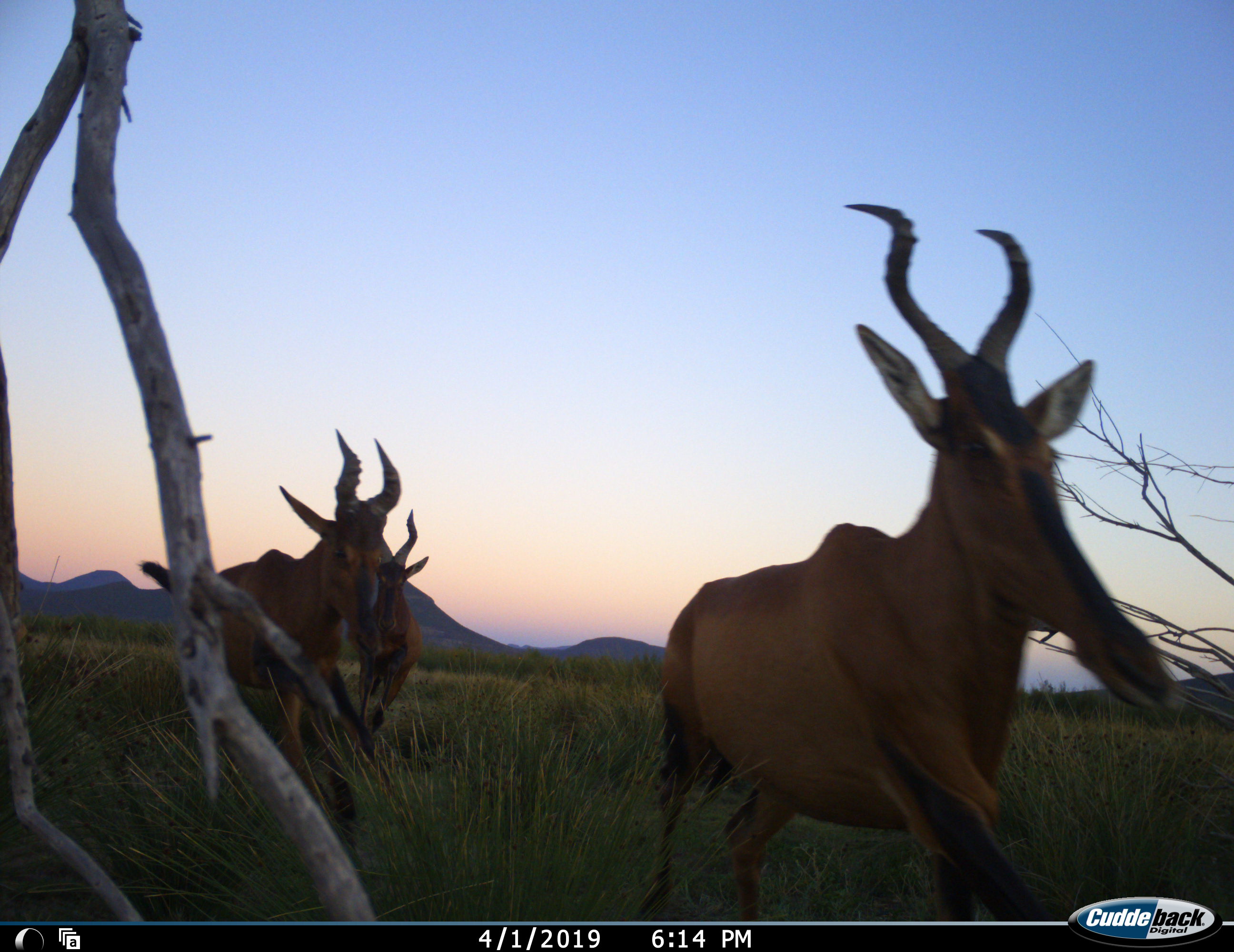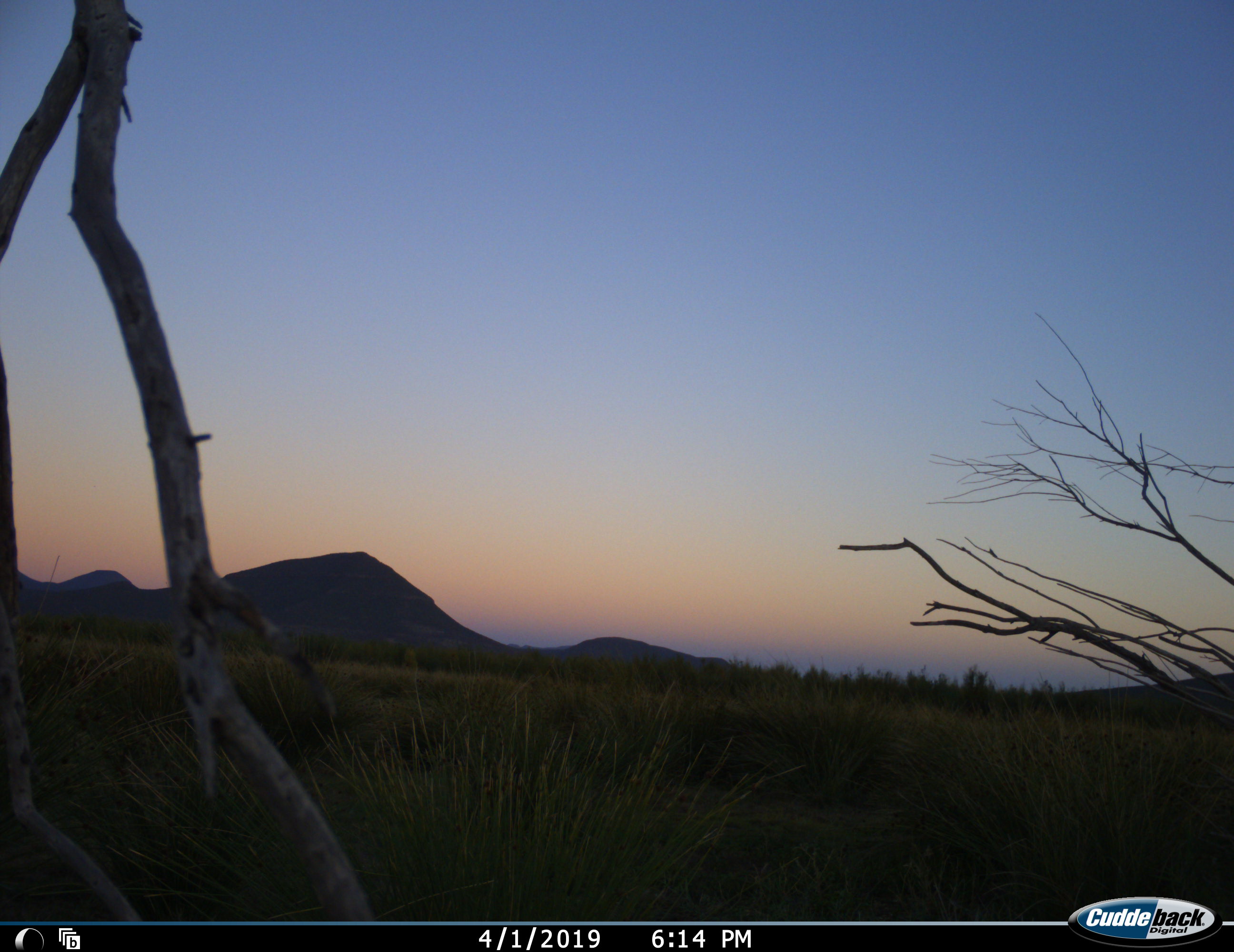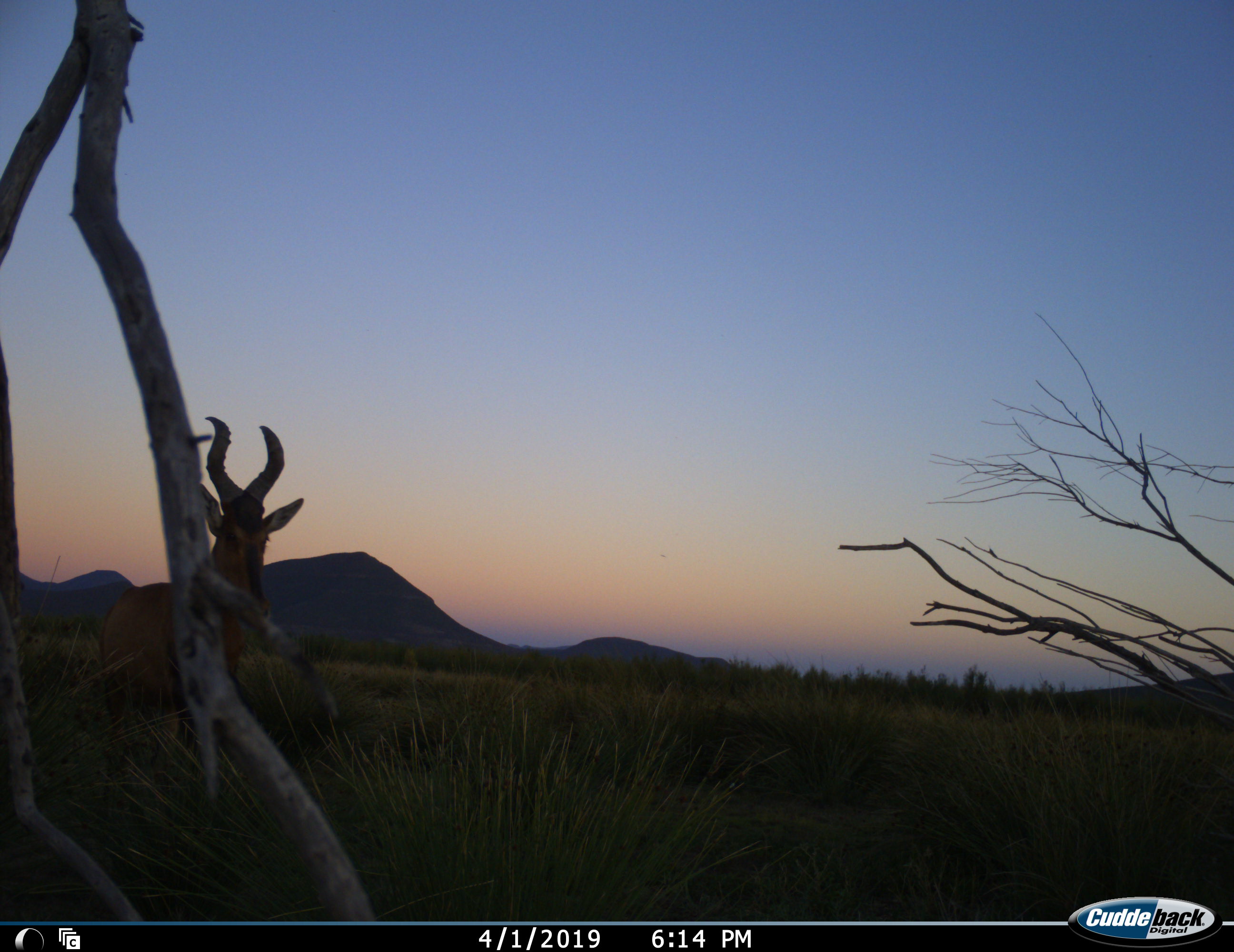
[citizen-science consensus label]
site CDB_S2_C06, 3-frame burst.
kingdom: Animalia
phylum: Chordata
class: Mammalia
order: Artiodactyla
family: Bovidae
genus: Alcelaphus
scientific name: Alcelaphus buselaphus caama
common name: red hartebeest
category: hartebeestred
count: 4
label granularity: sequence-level